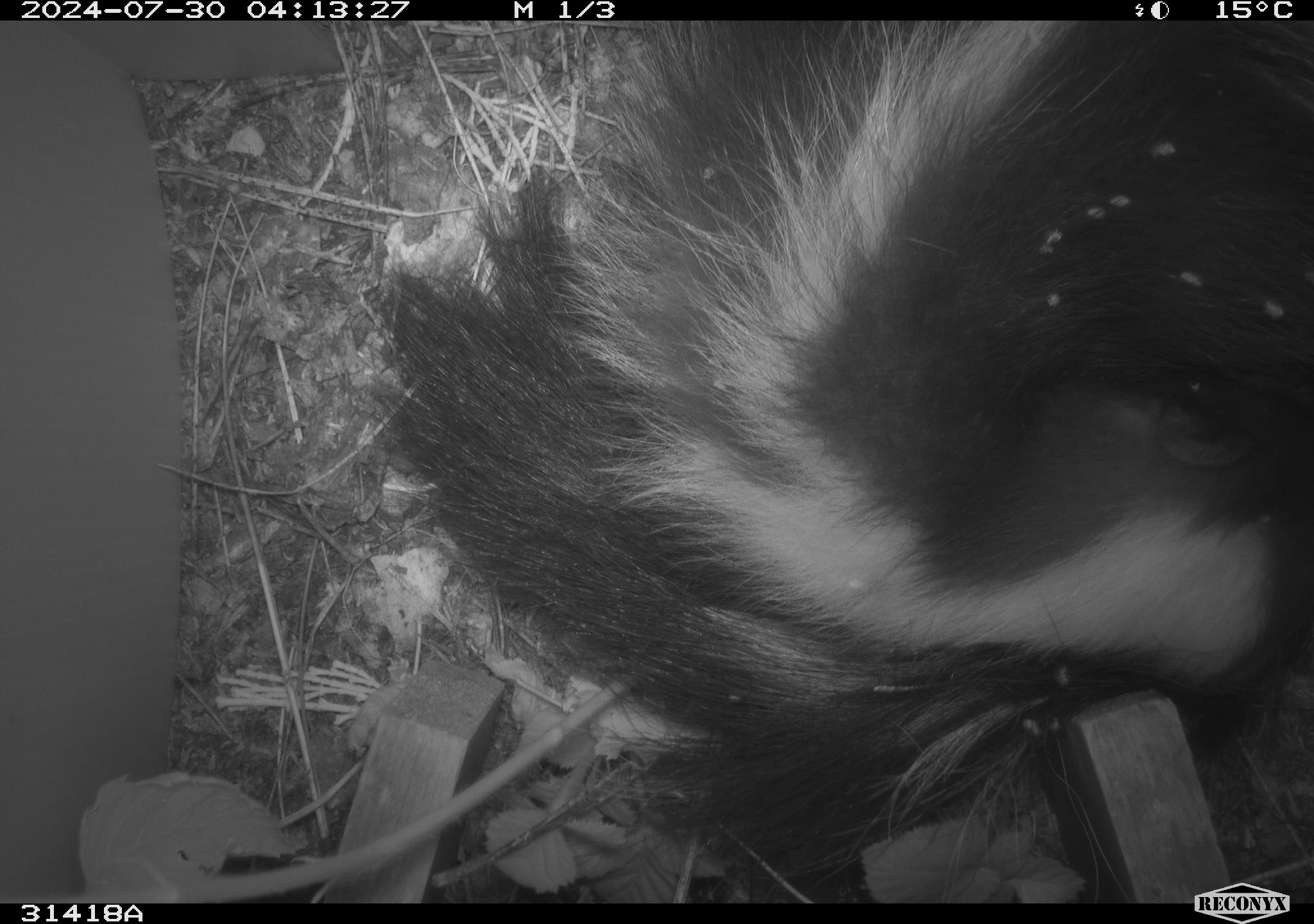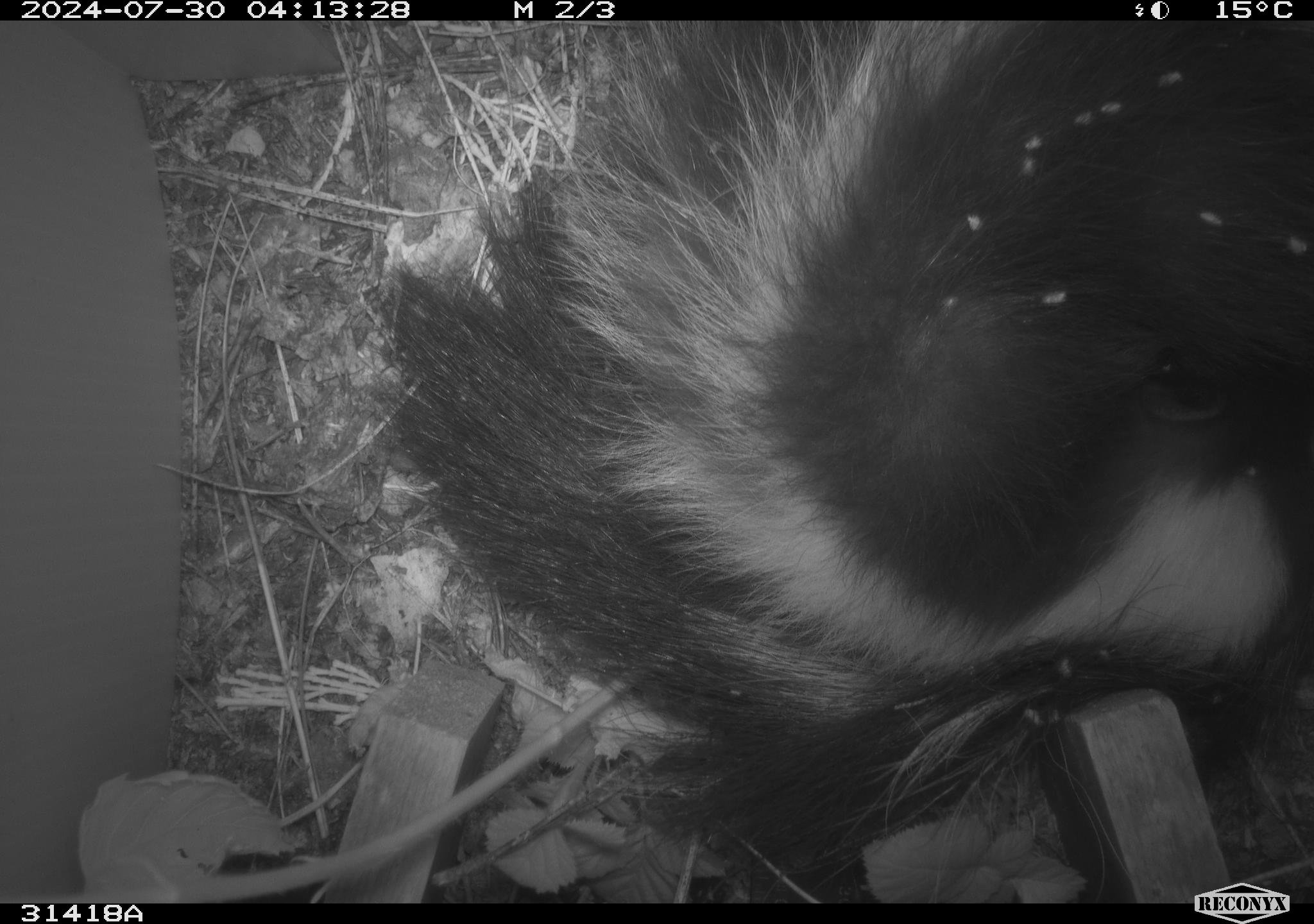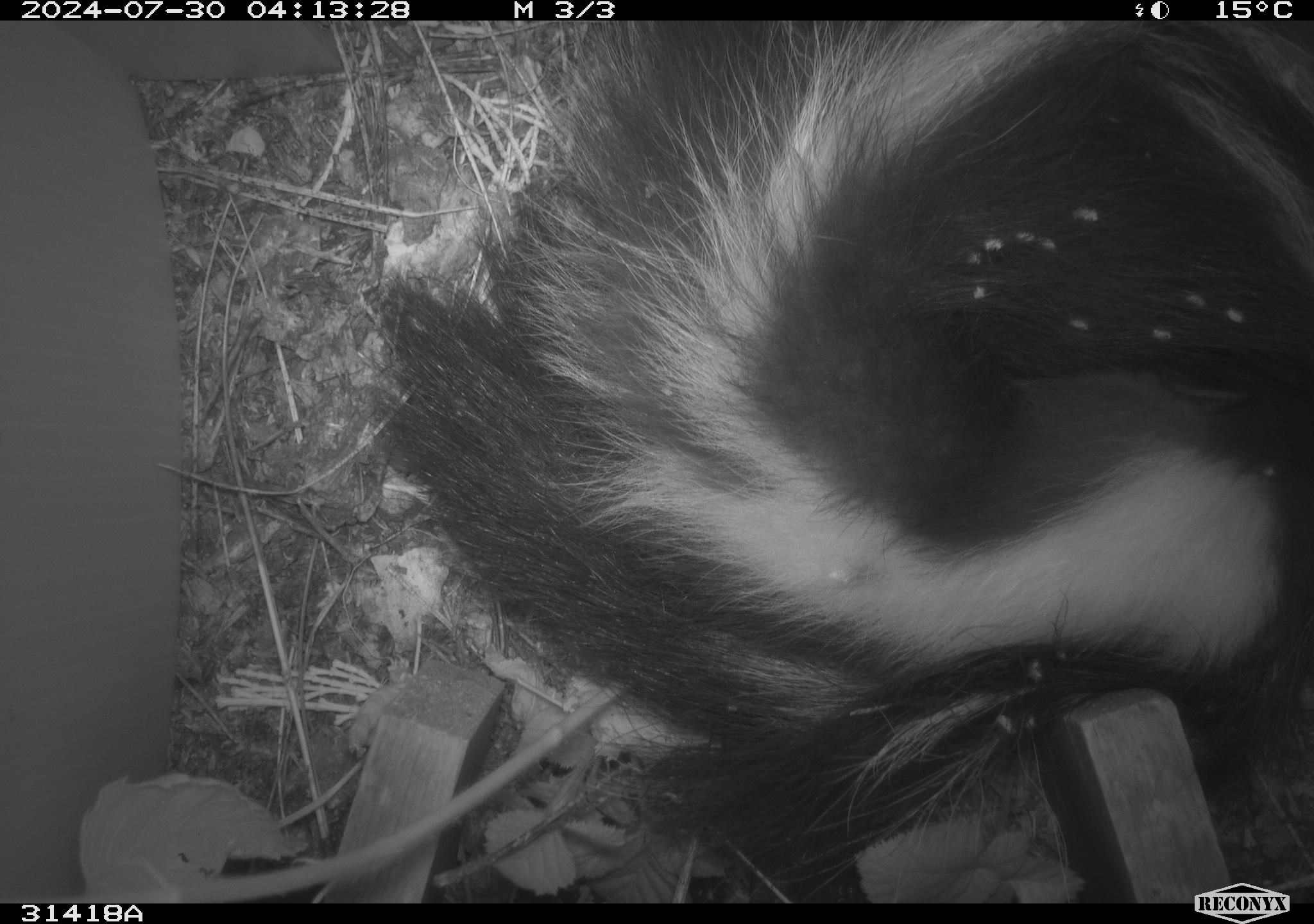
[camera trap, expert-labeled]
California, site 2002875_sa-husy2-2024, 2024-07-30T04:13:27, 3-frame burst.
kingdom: Animalia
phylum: Chordata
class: Mammalia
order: Carnivora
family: Mephitidae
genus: Mephitis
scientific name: Mephitis mephitis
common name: striped skunk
Striped skunk (Mephitis mephitis).